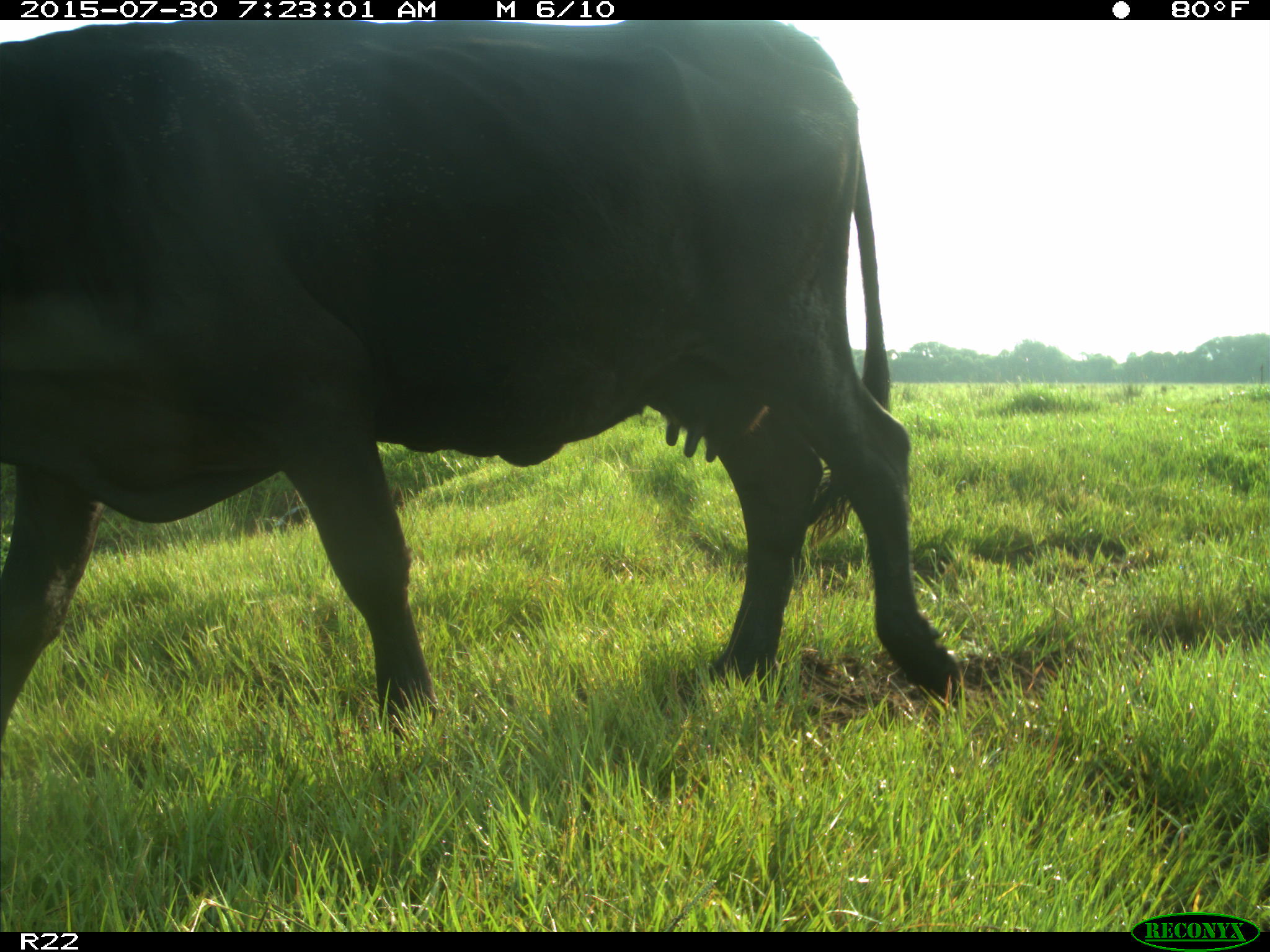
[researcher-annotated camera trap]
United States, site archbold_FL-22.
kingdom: Animalia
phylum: Chordata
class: Mammalia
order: Artiodactyla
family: Bovidae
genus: Bos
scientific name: Bos taurus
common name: domestic cow